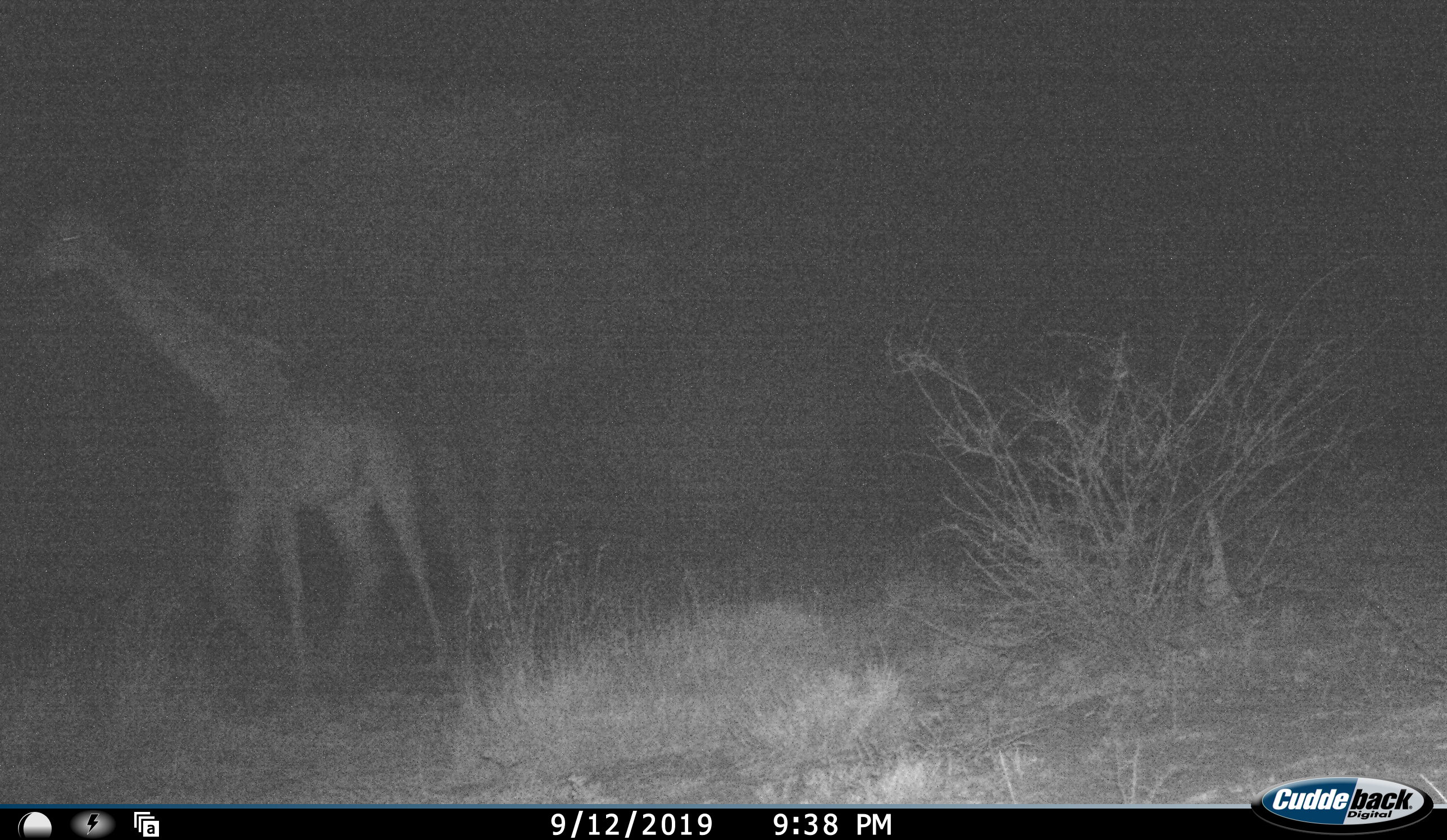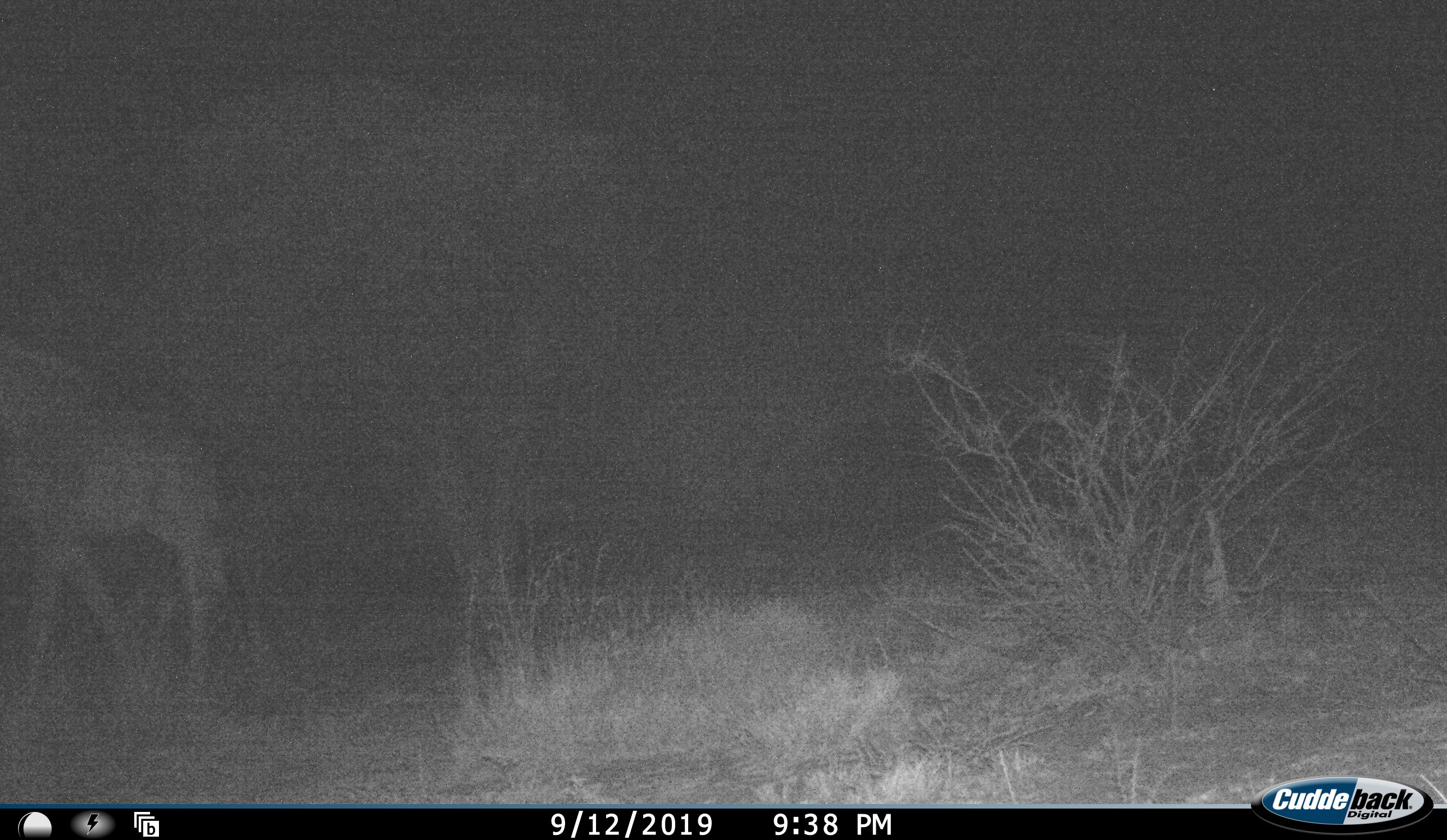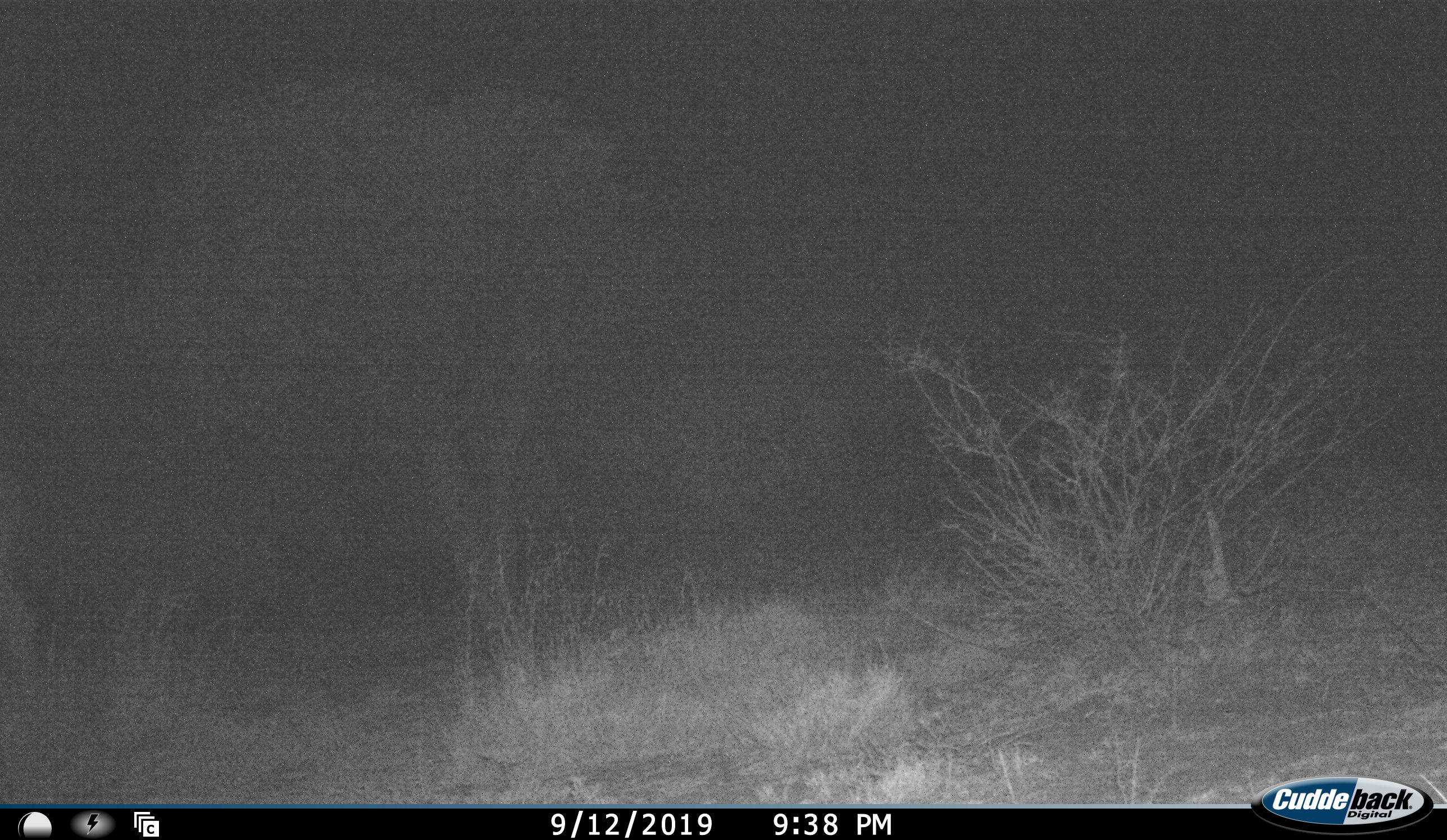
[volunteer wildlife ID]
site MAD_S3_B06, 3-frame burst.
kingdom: Animalia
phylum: Chordata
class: Mammalia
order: Artiodactyla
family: Giraffidae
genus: Giraffa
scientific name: Giraffa camelopardalis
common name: giraffe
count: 1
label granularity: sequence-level